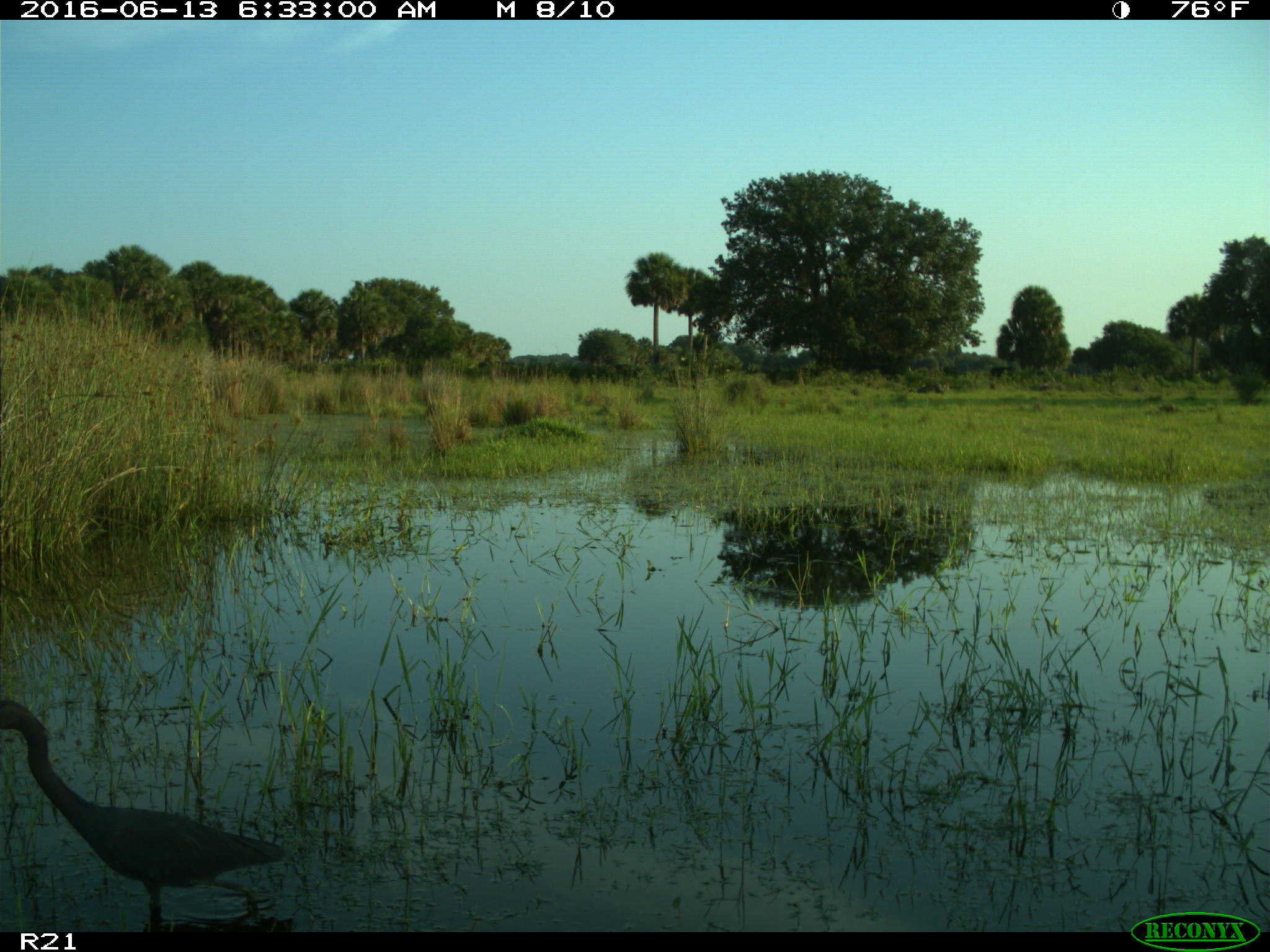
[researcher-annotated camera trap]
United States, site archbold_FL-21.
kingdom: Animalia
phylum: Chordata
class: Aves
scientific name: Aves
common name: birds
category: unidentified bird